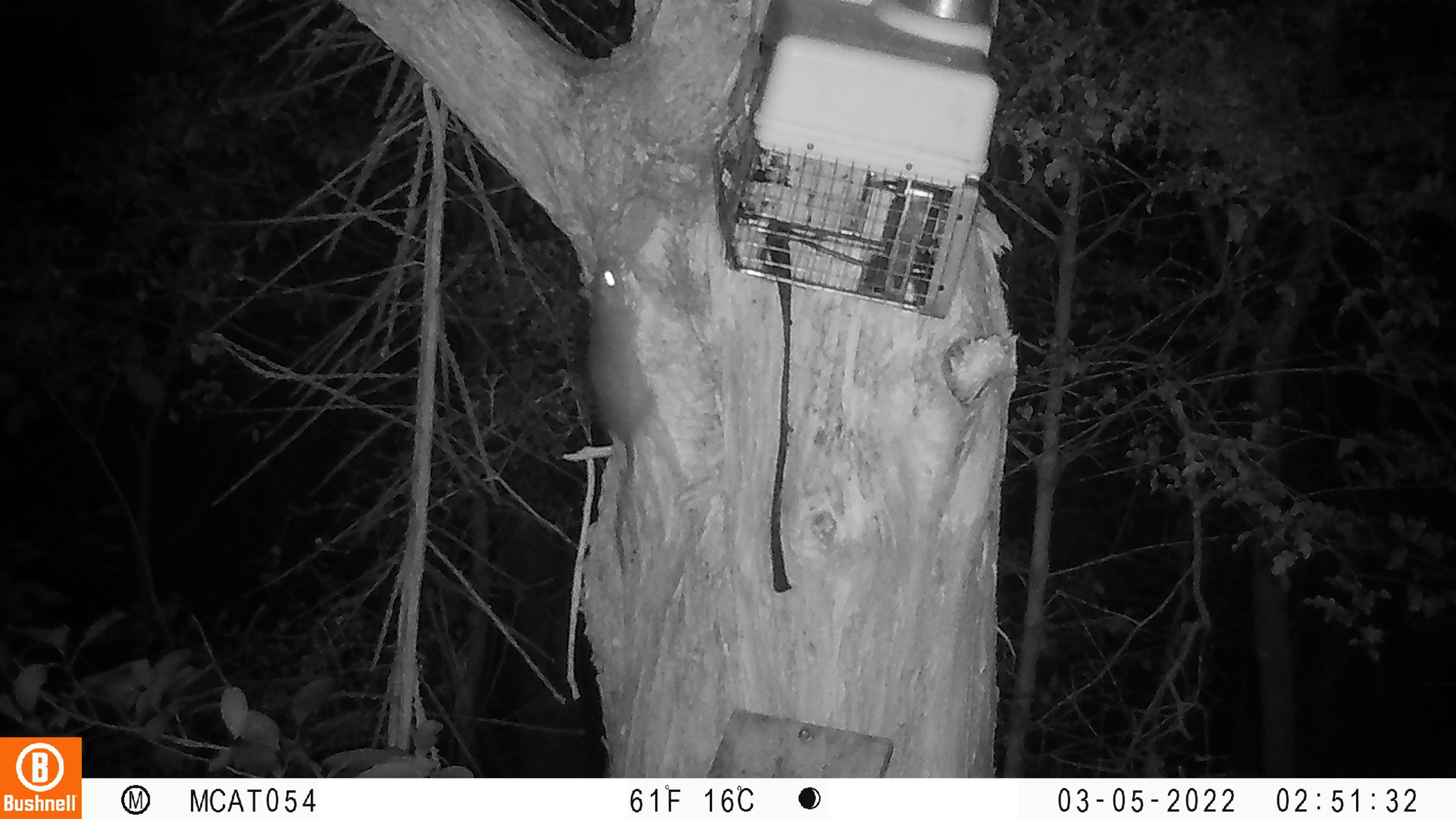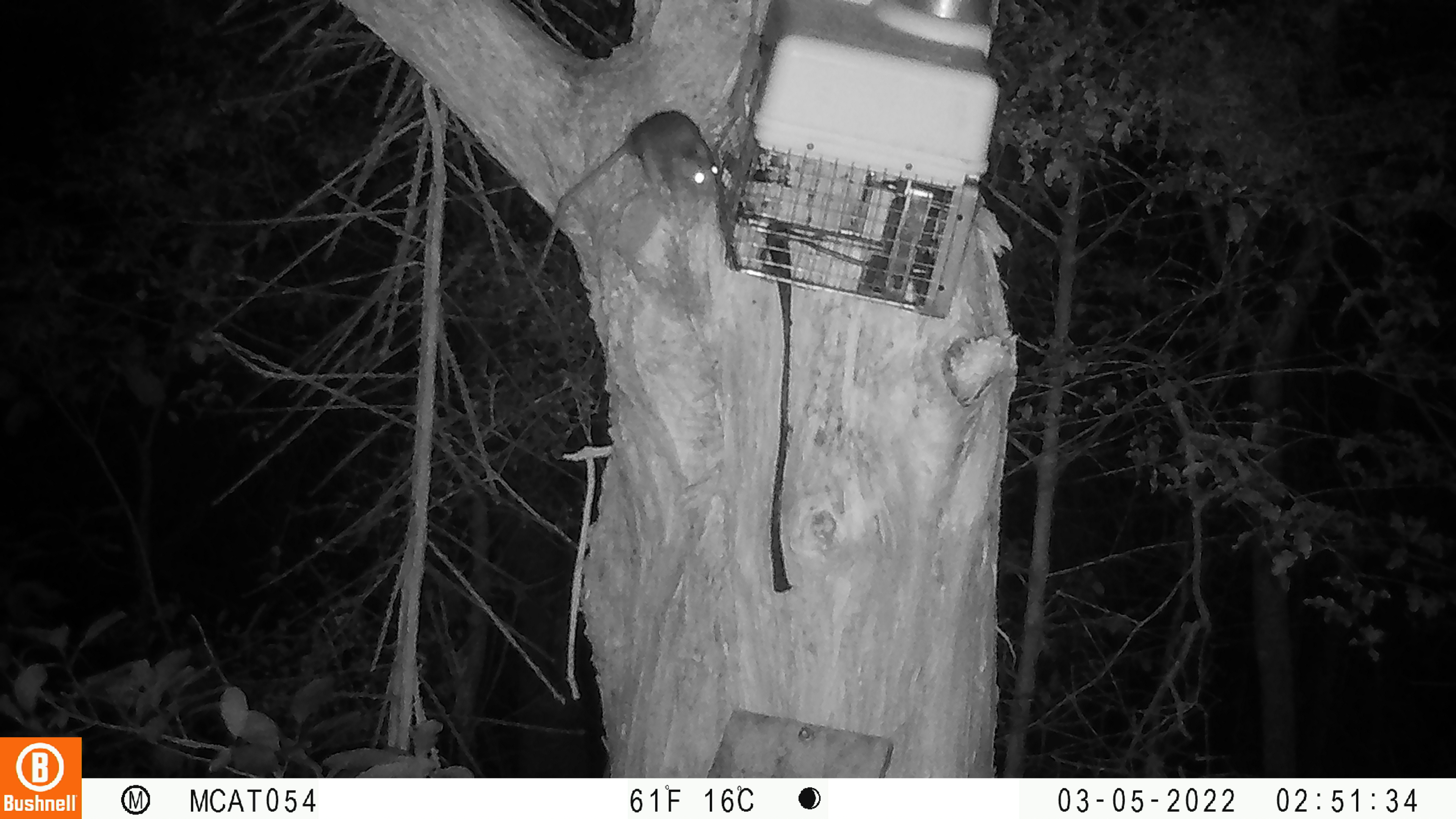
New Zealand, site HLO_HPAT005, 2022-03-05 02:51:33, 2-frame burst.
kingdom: Animalia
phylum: Chordata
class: Mammalia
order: Rodentia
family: Muridae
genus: Rattus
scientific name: Rattus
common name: rat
Rat (Rattus).